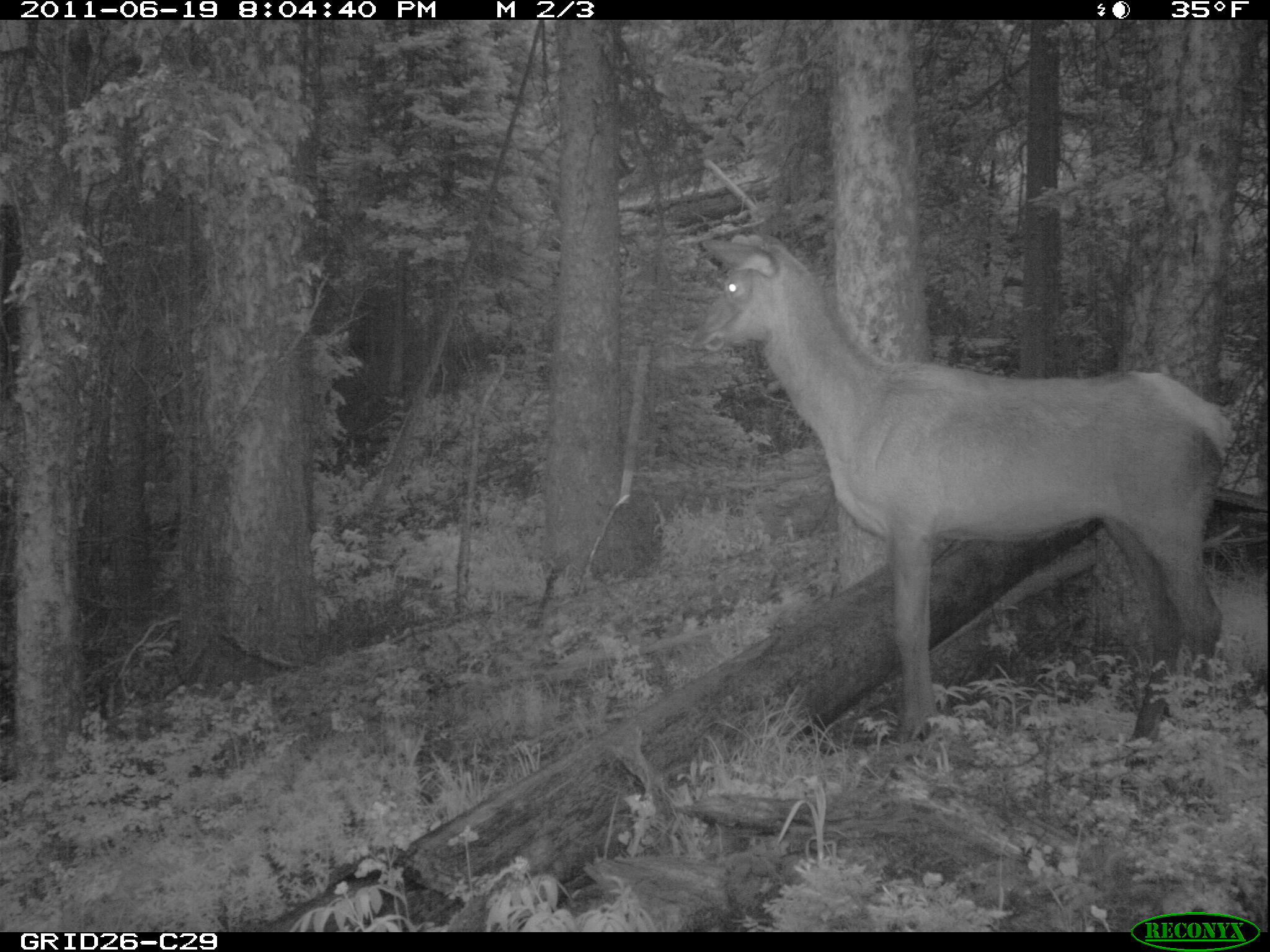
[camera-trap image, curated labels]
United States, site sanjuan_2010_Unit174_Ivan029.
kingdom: Animalia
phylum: Chordata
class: Mammalia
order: Artiodactyla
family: Cervidae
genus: Cervus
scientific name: Cervus elaphus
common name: red deer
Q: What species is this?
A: Cervus elaphus (red deer).